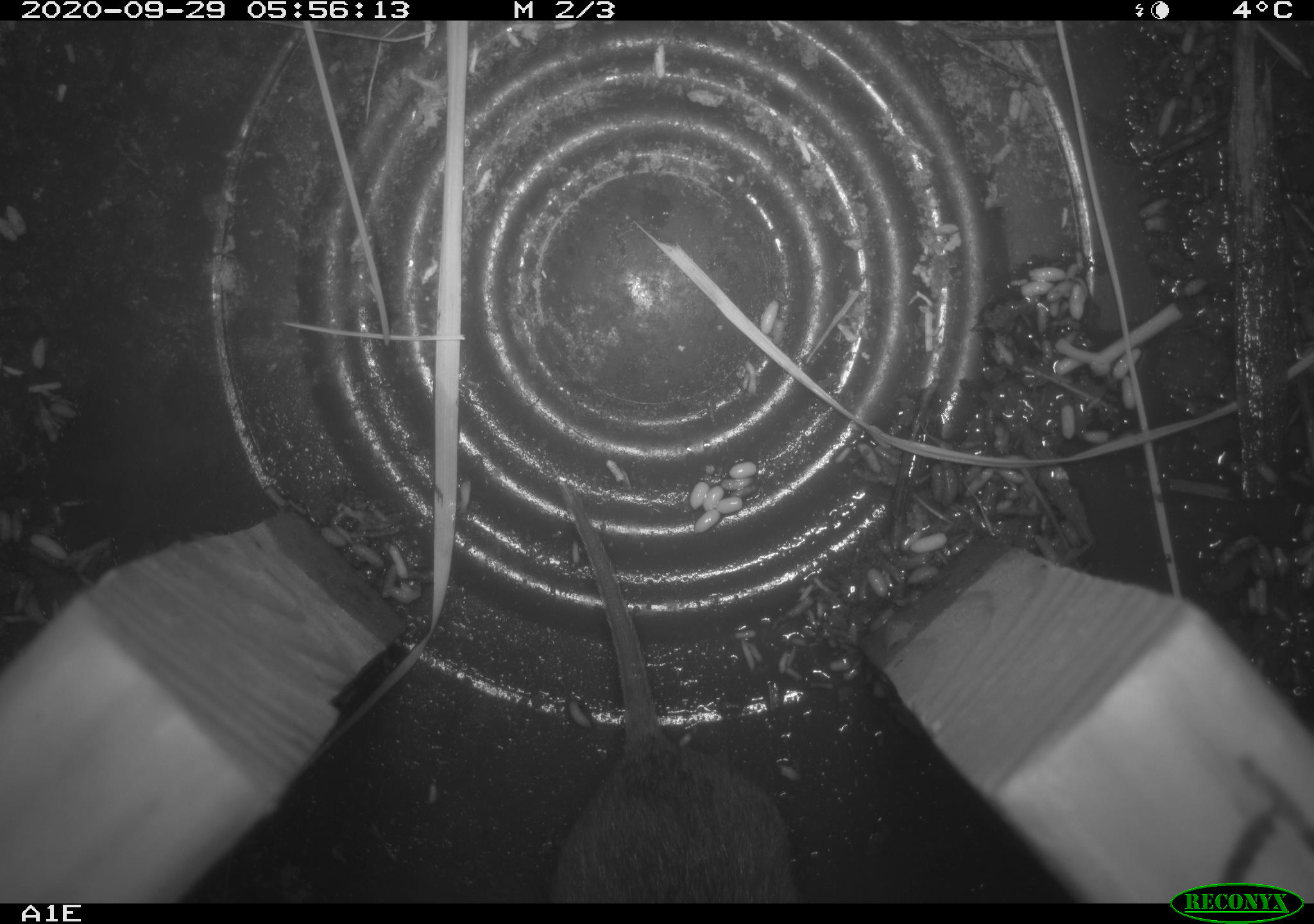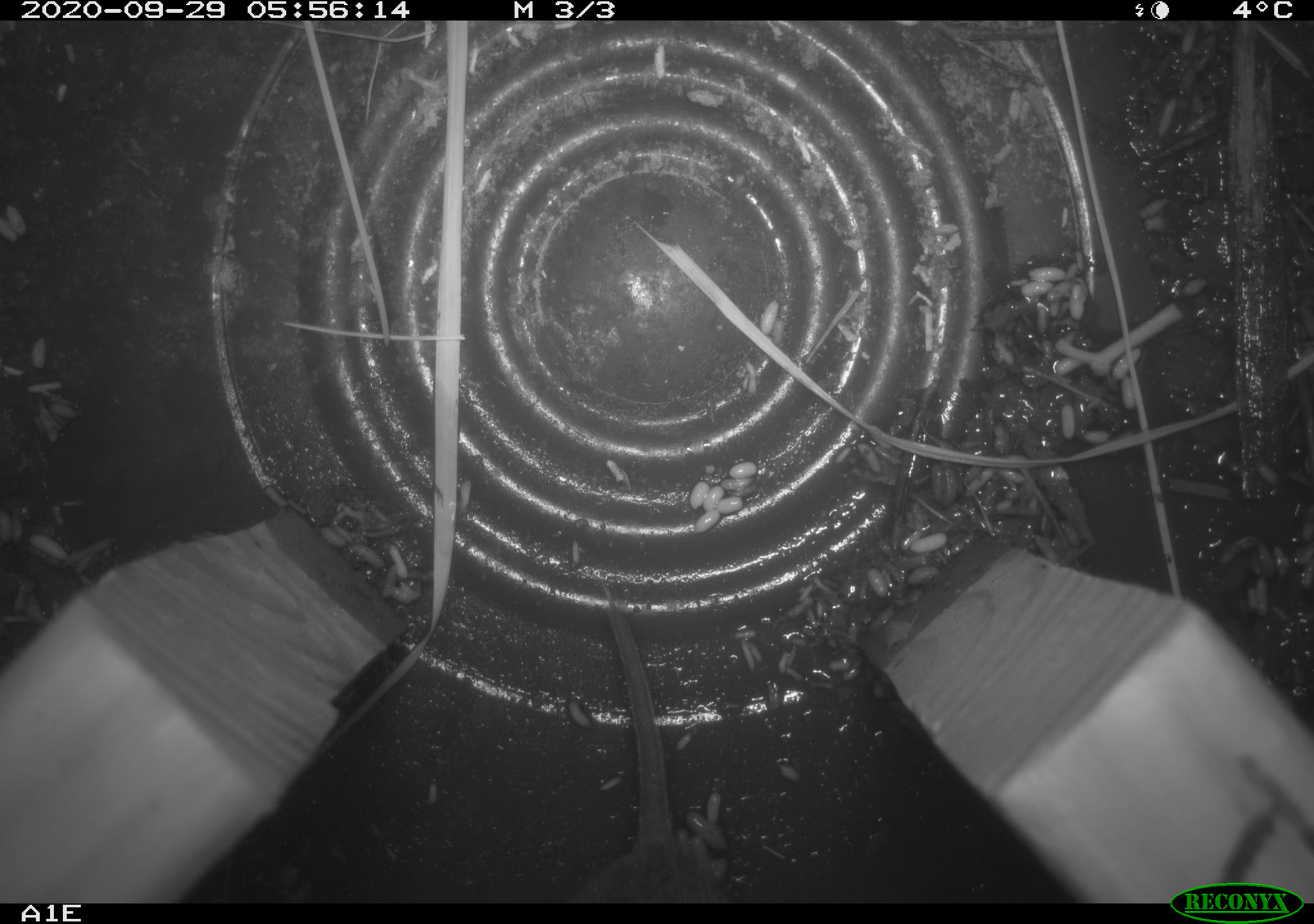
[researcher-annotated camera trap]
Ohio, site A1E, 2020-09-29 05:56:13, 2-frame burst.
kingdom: Animalia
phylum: Chordata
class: Mammalia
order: Rodentia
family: Cricetidae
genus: Microtus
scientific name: Microtus pennsylvanicus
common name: meadow vole